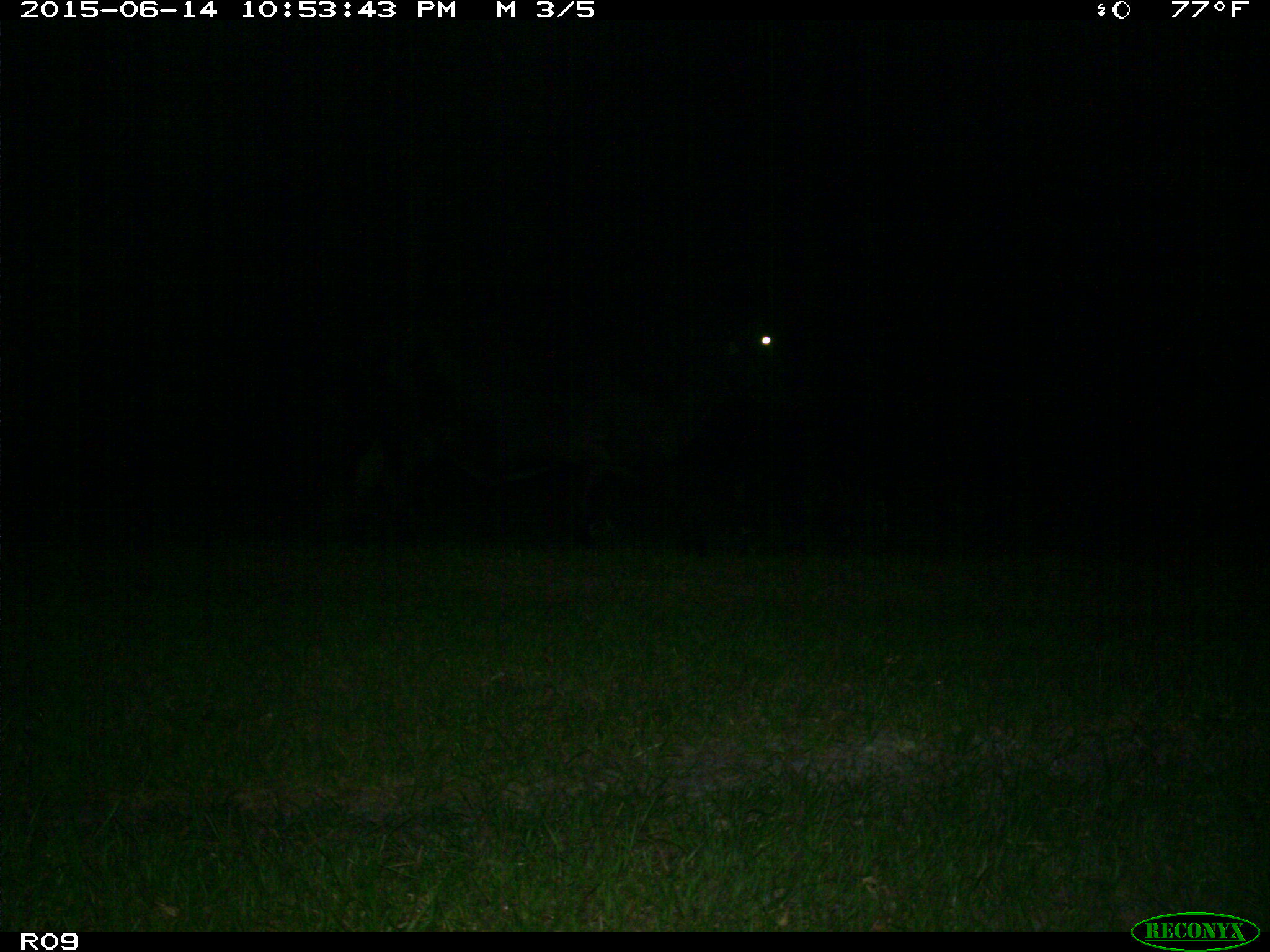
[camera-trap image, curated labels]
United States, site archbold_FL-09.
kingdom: Animalia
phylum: Chordata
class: Mammalia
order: Artiodactyla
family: Bovidae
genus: Bos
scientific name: Bos taurus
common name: domestic cow